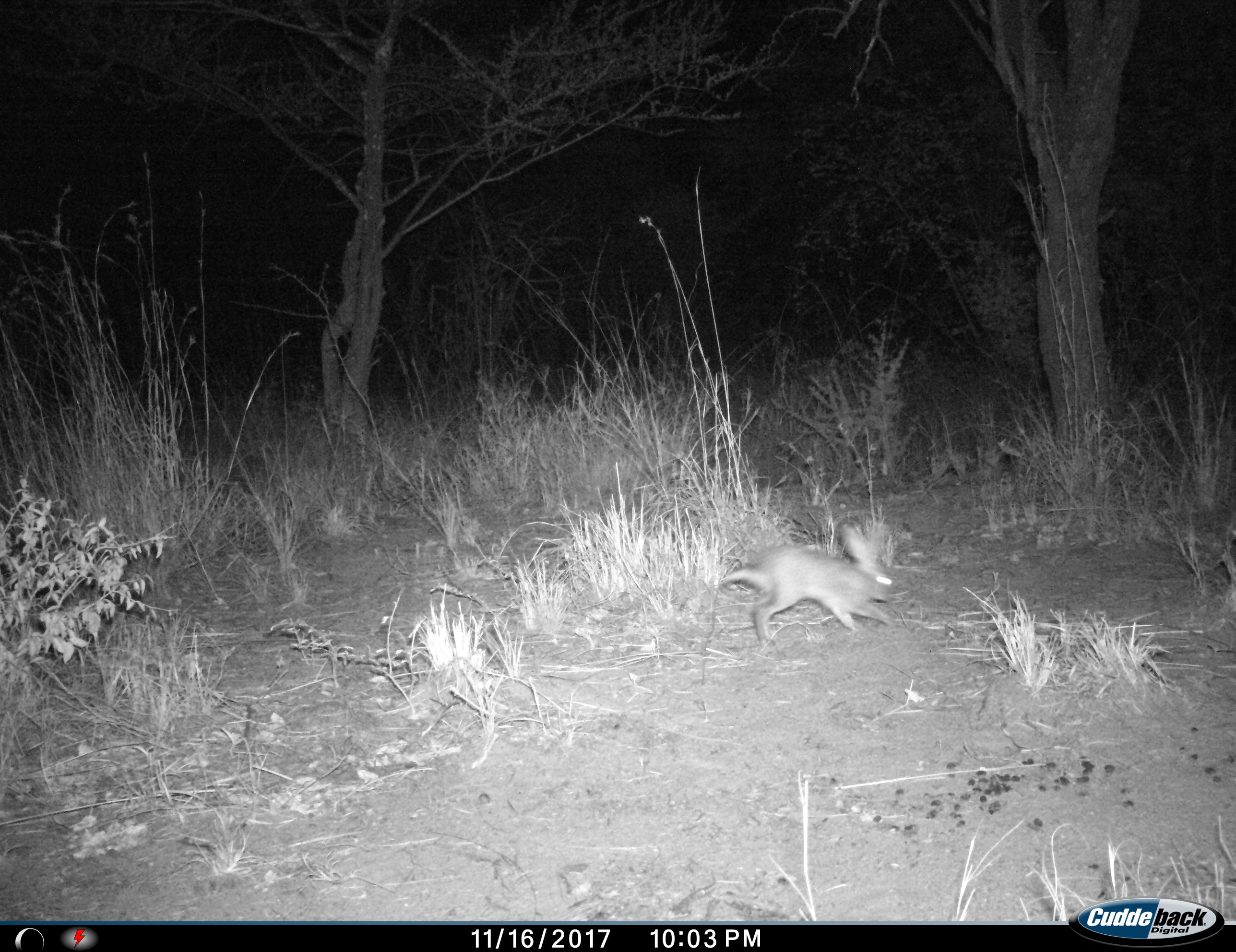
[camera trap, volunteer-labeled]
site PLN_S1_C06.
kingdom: Animalia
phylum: Chordata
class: Mammalia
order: Lagomorpha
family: Leporidae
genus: Lepus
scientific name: Lepus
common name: hare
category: hareunknown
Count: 1.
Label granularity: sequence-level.